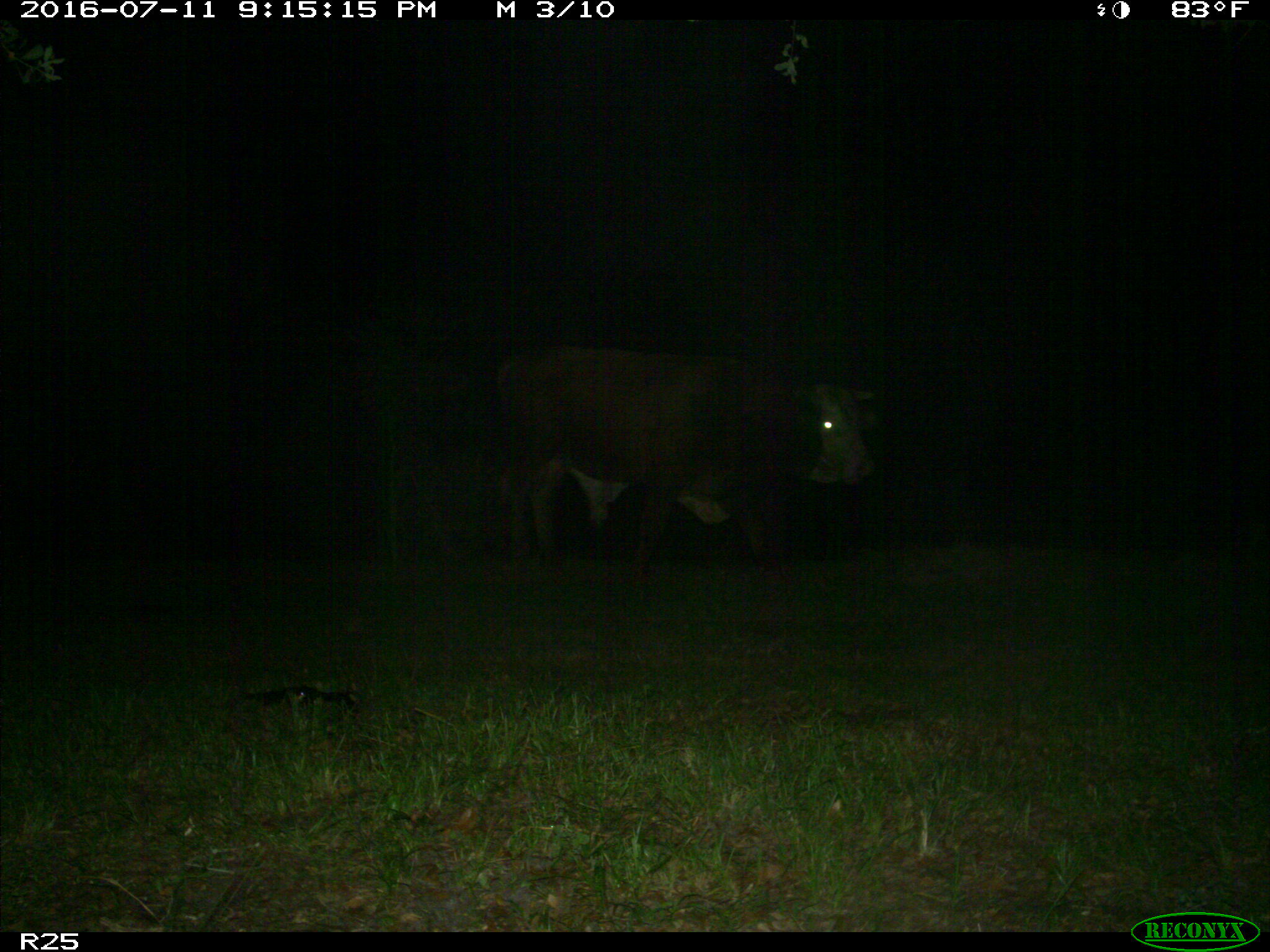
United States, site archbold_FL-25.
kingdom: Animalia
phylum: Chordata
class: Mammalia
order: Artiodactyla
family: Bovidae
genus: Bos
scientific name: Bos taurus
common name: domestic cow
Bos taurus (domestic cow).